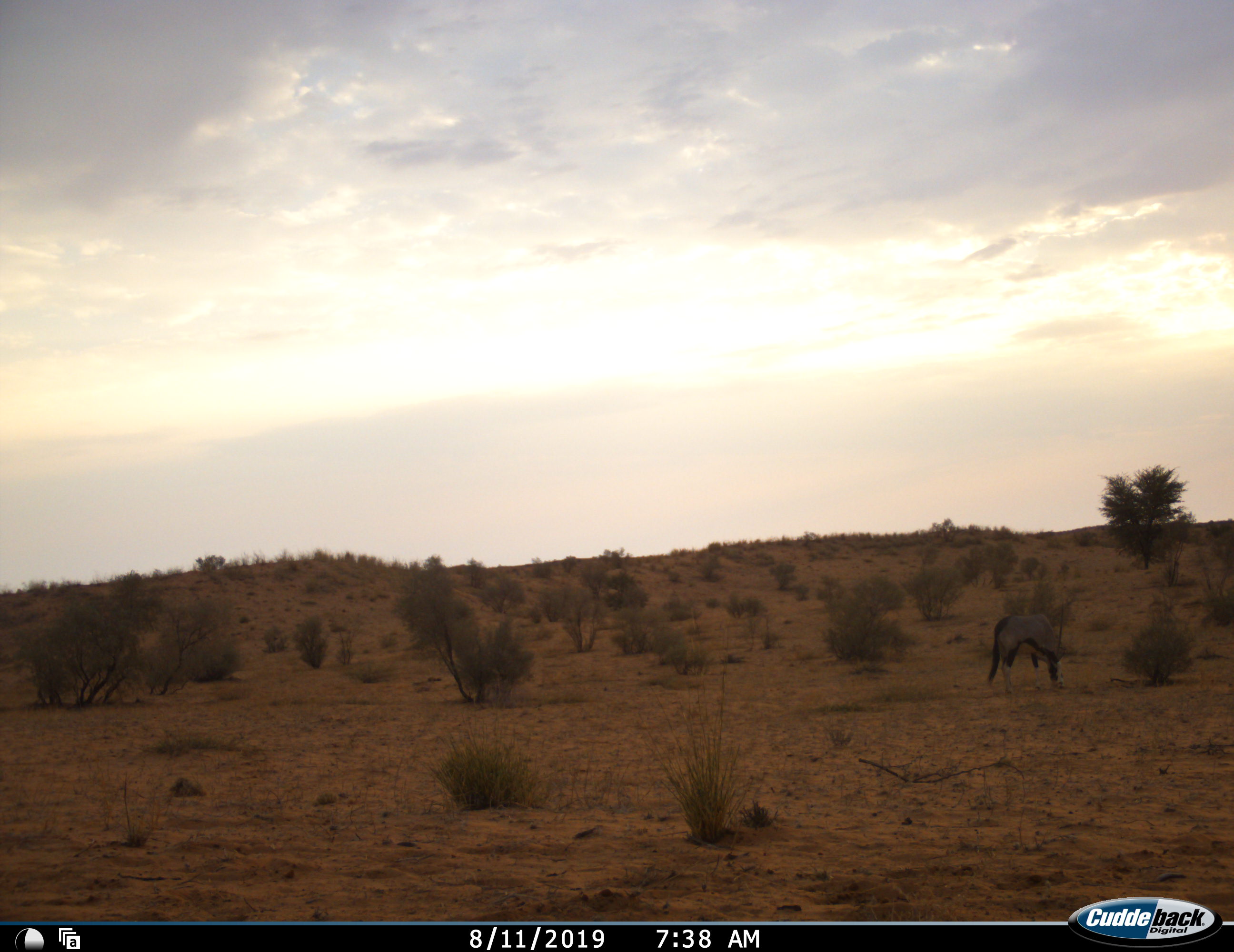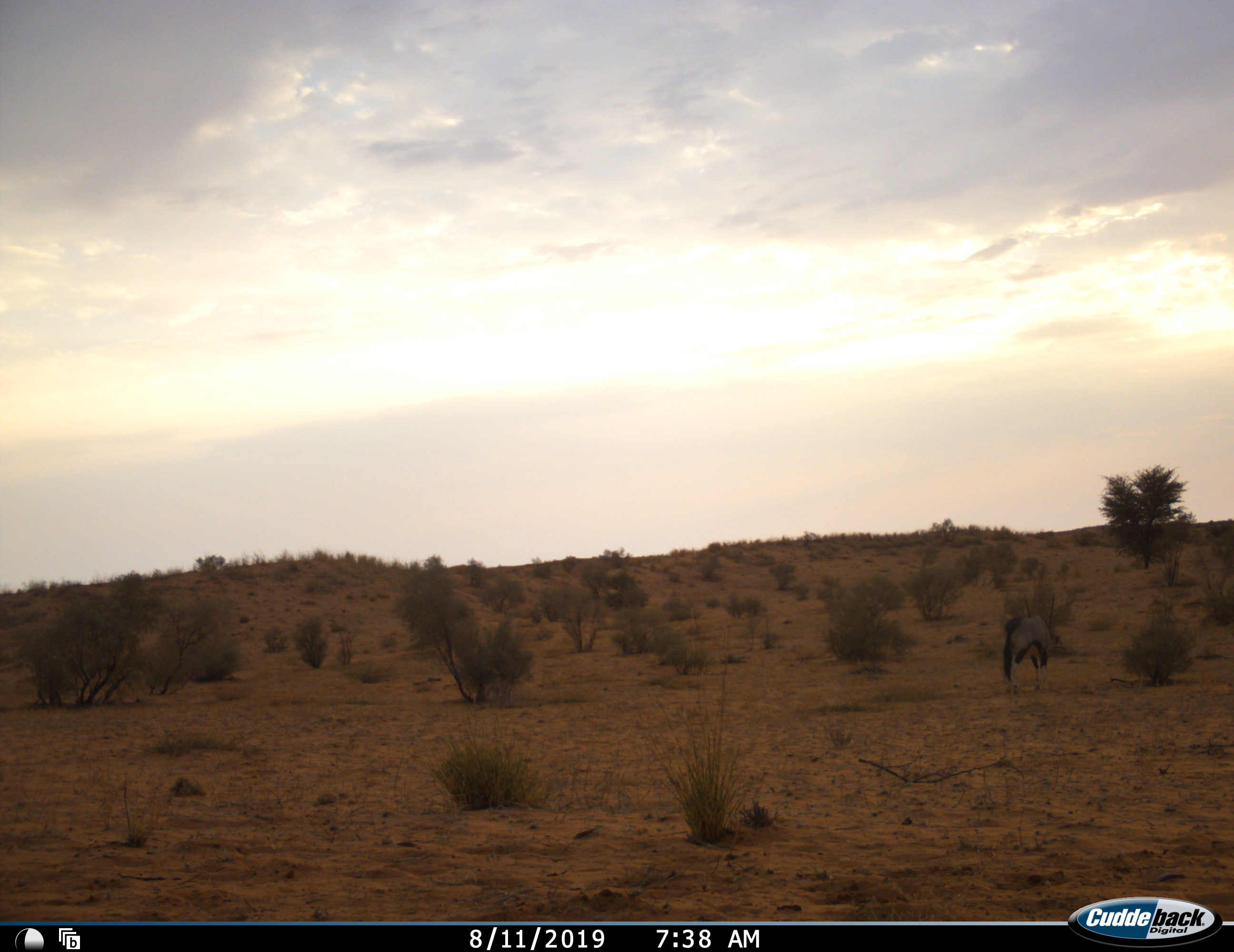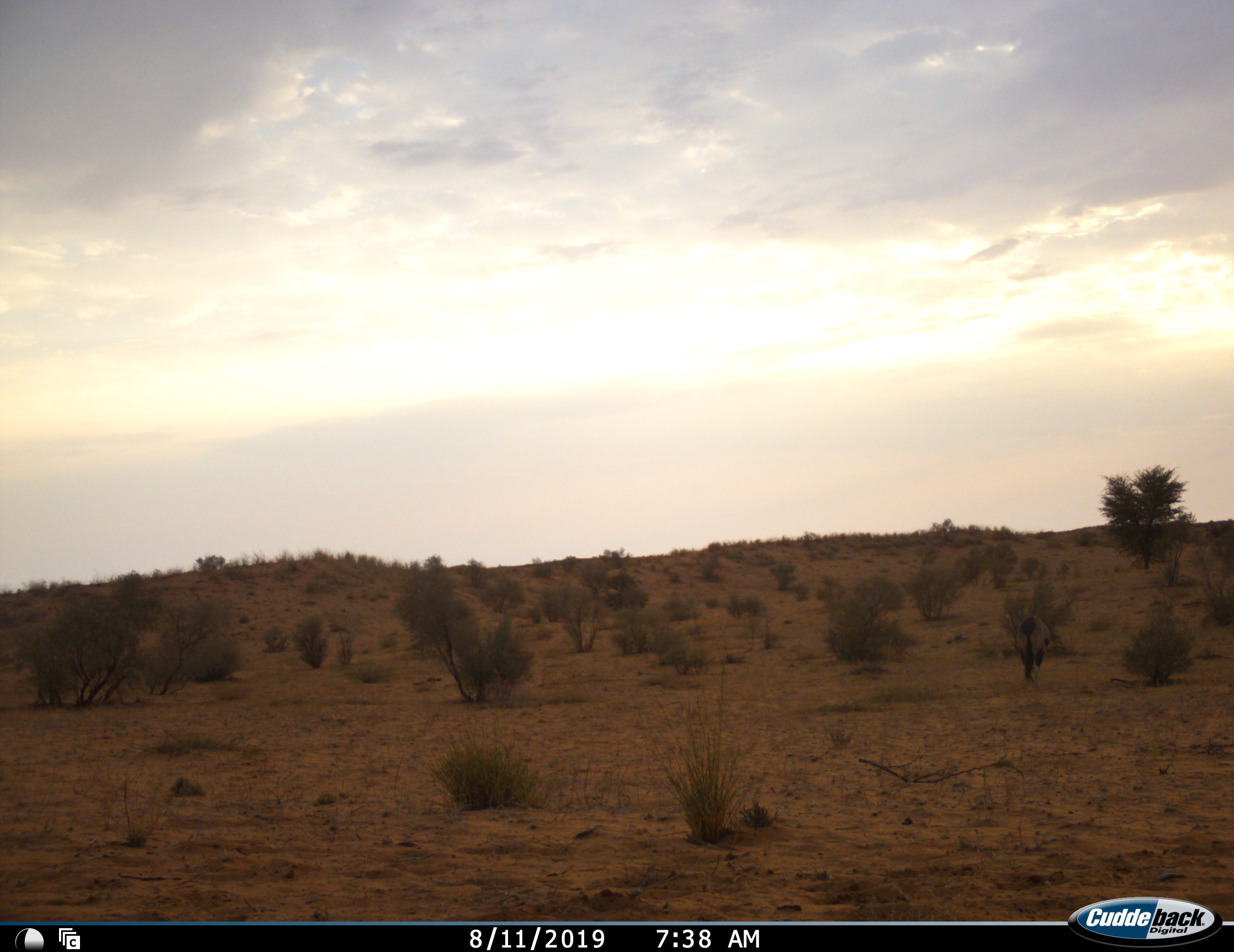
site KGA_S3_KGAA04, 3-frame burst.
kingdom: Animalia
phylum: Chordata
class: Mammalia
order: Artiodactyla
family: Bovidae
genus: Oryx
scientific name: Oryx gazella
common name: gemsbok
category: oryx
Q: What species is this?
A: Oryx (gemsbok) (Oryx gazella).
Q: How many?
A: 1.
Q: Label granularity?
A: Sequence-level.